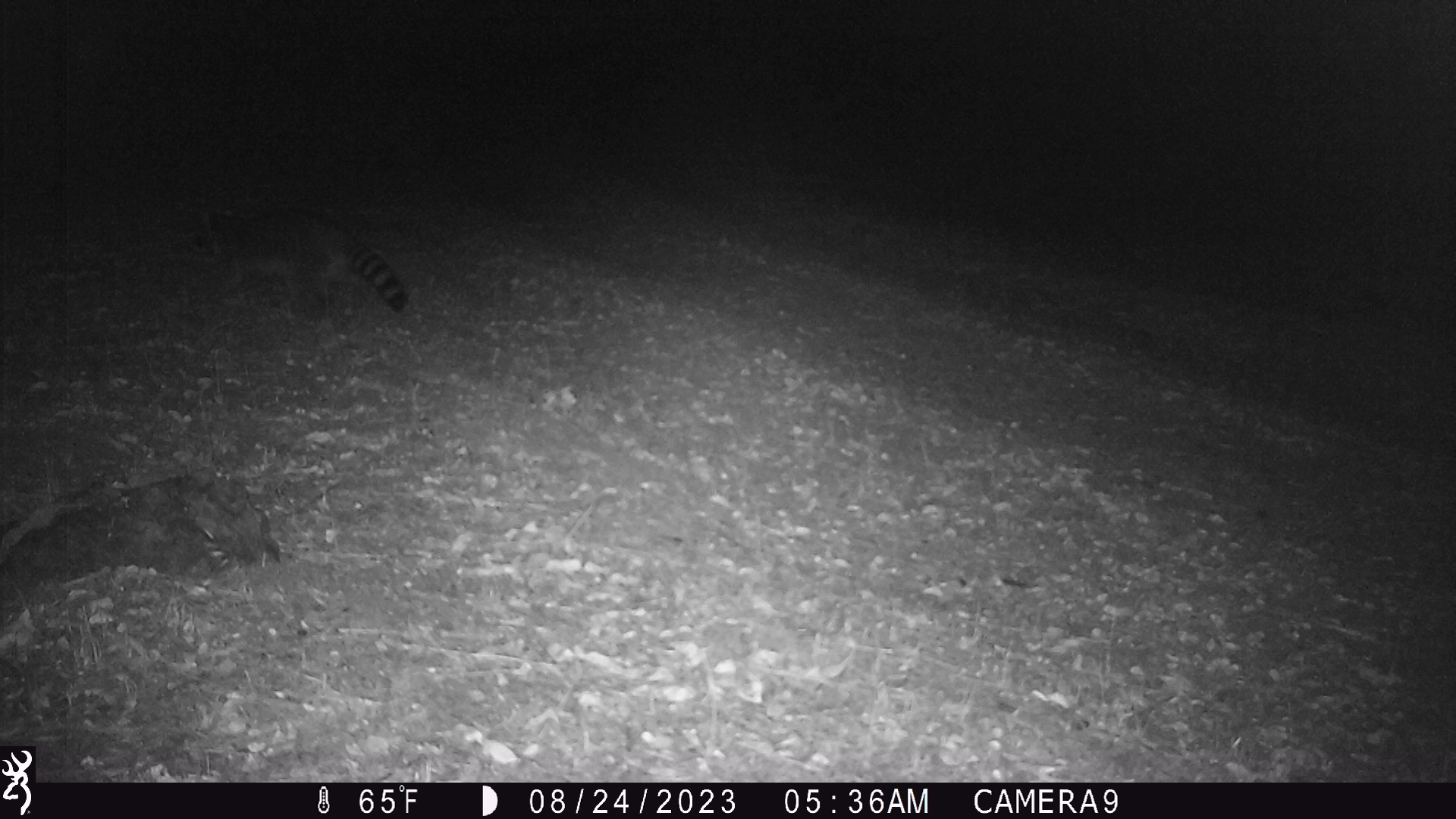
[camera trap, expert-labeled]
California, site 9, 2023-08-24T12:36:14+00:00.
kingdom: Animalia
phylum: Chordata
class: Mammalia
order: Carnivora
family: Procyonidae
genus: Procyon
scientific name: Procyon lotor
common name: raccoon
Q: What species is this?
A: Raccoon (Procyon lotor).